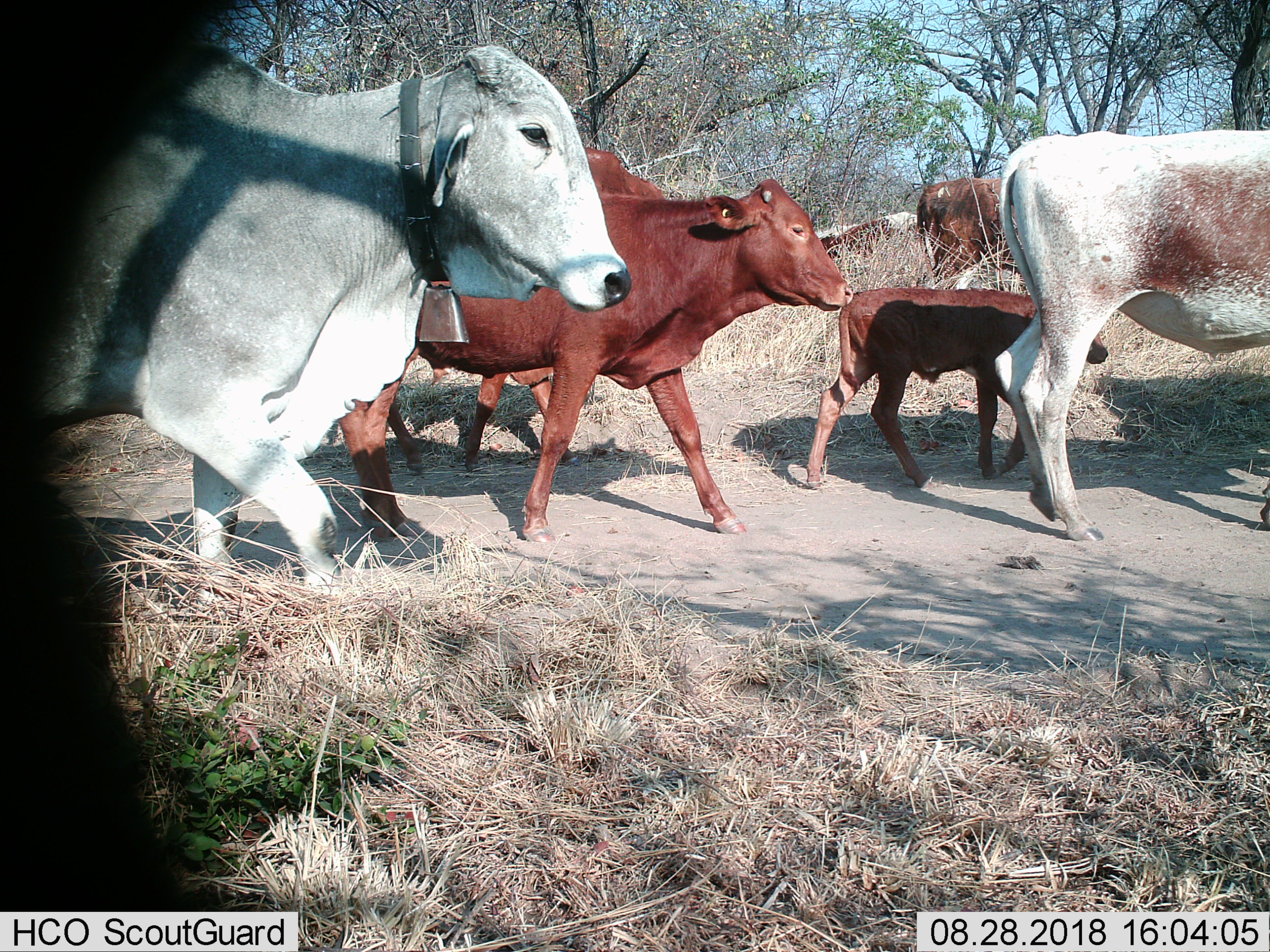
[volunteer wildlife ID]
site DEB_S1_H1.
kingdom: Animalia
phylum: Chordata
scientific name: Vertebrata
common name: domestic animal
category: domesticanimal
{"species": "domesticanimal (domestic animal) (Vertebrata)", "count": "8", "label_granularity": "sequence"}